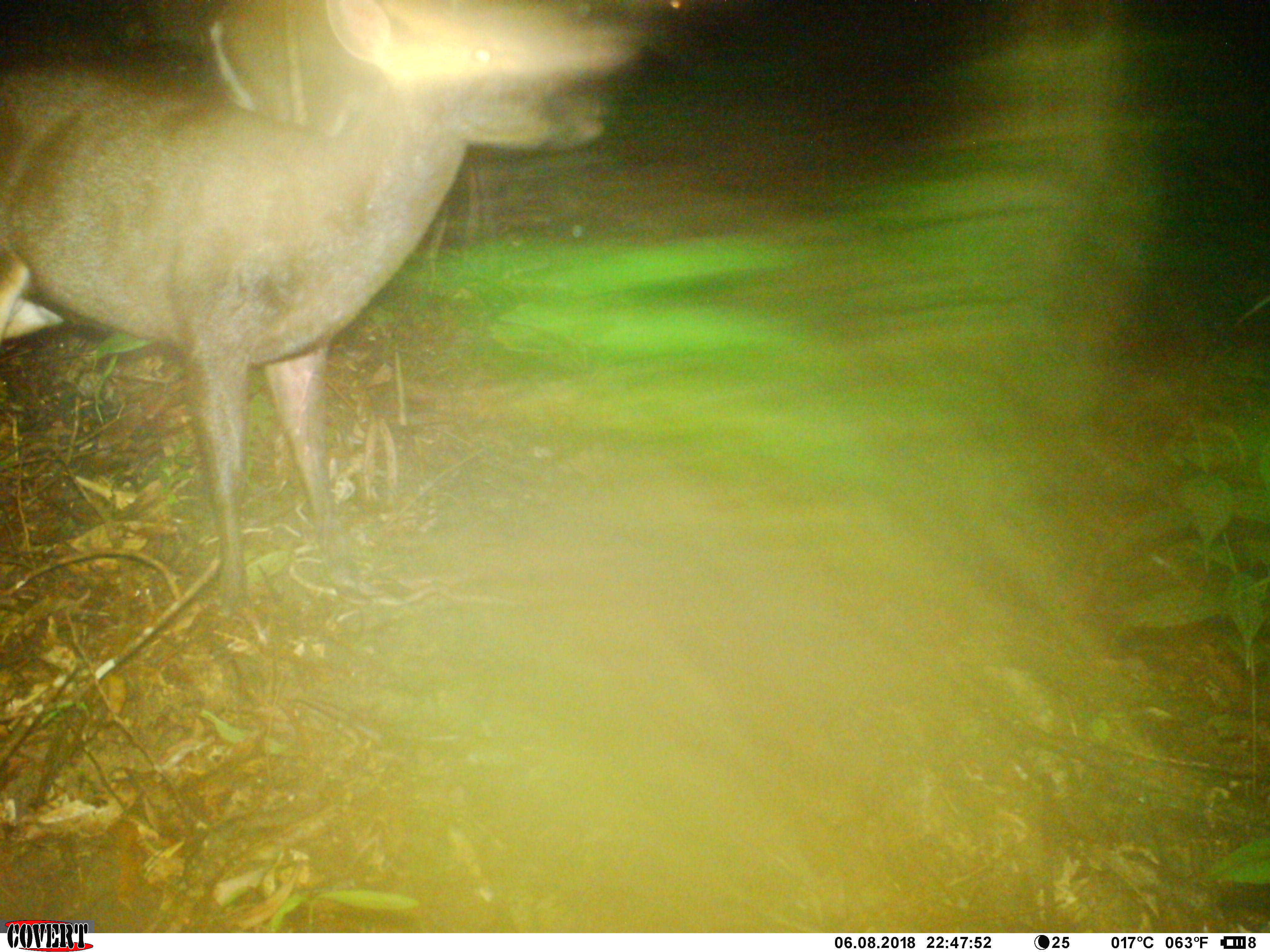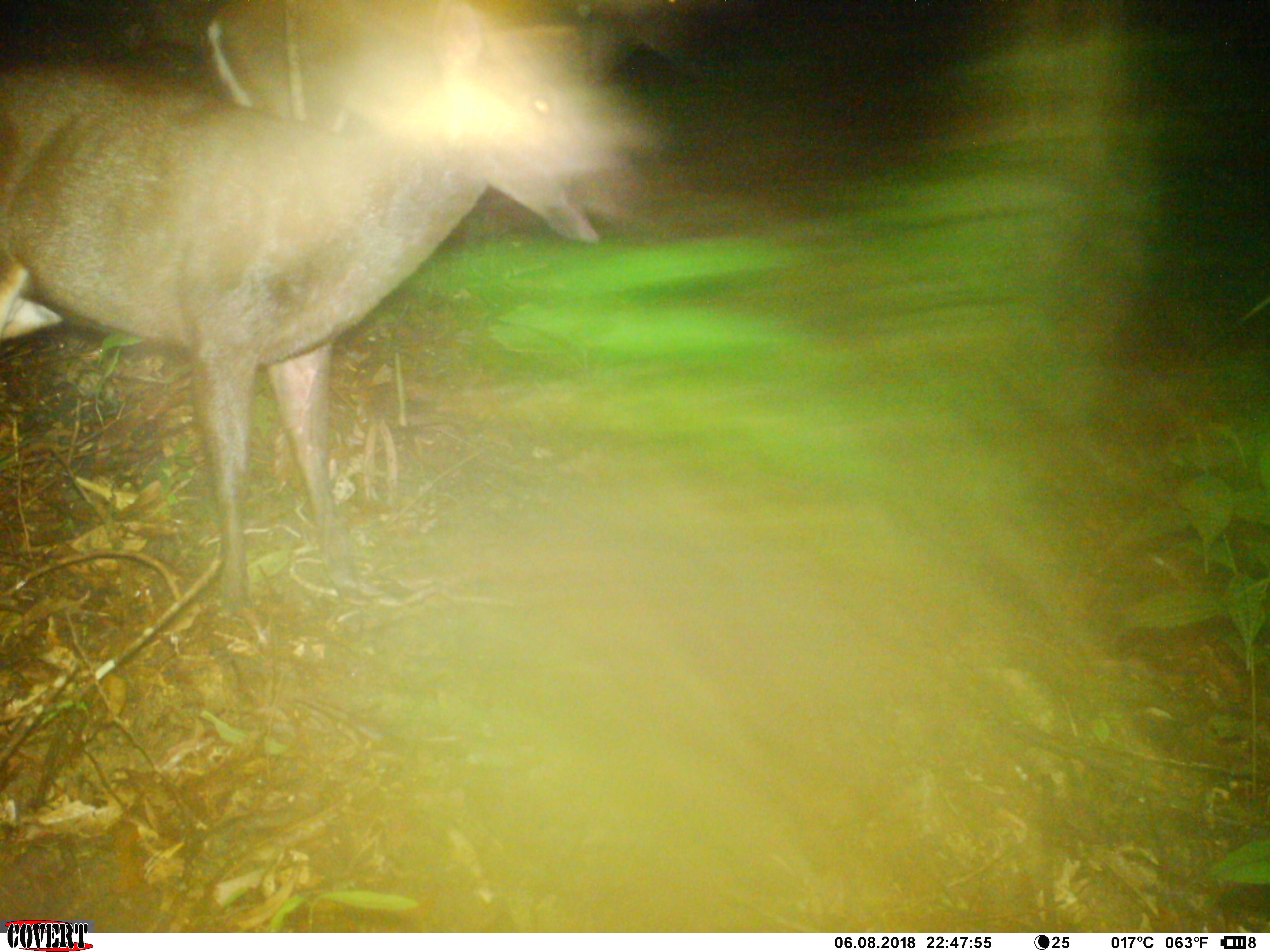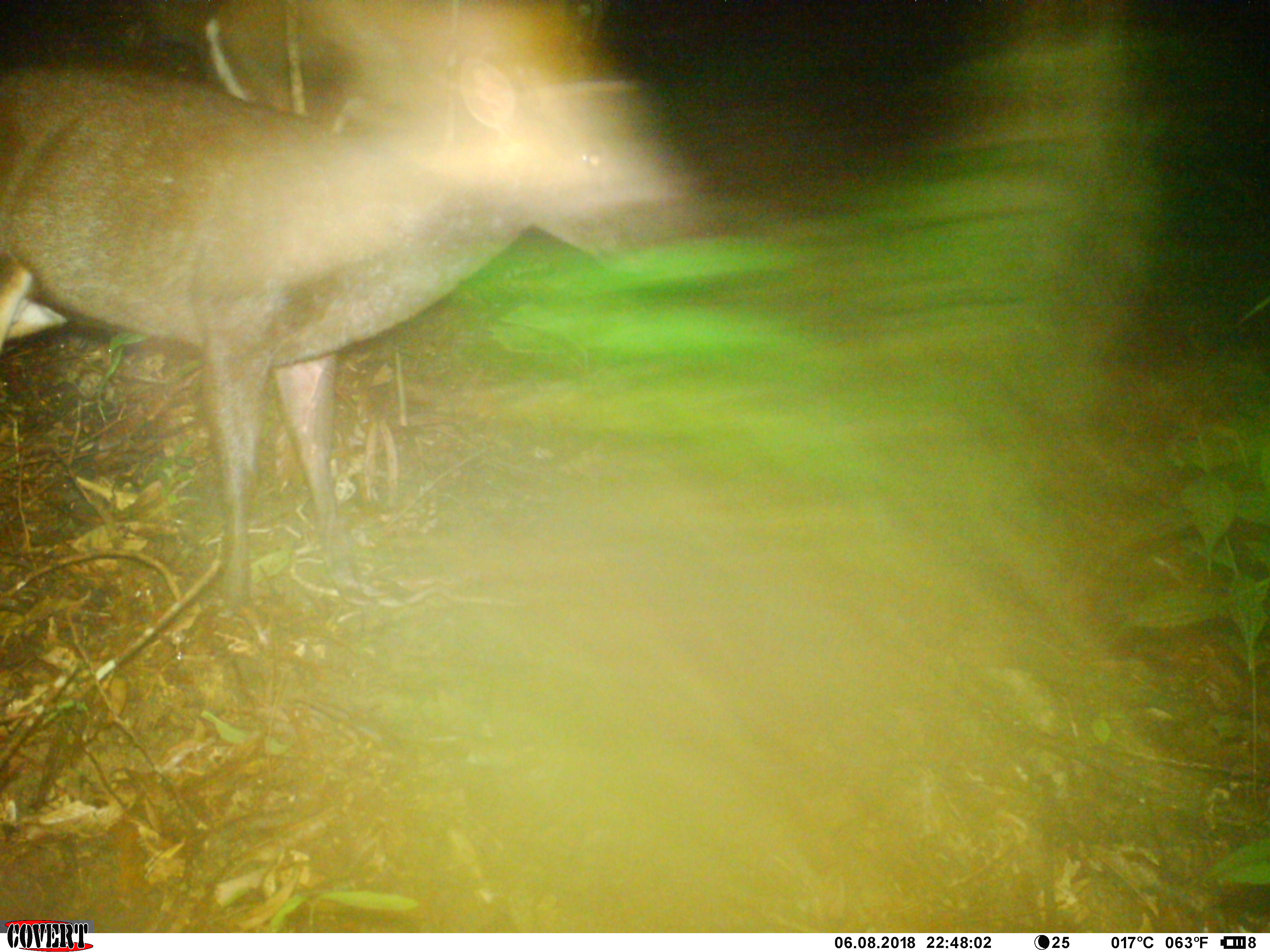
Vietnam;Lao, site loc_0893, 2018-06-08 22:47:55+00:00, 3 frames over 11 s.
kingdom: Animalia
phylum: Chordata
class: Mammalia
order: Artiodactyla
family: Cervidae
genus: Muntiacus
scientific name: Muntiacus rooseveltorum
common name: roosevelt's muntjac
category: roosevelts muntjac group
Roosevelts muntjac group (roosevelt's muntjac) (Muntiacus rooseveltorum). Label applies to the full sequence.